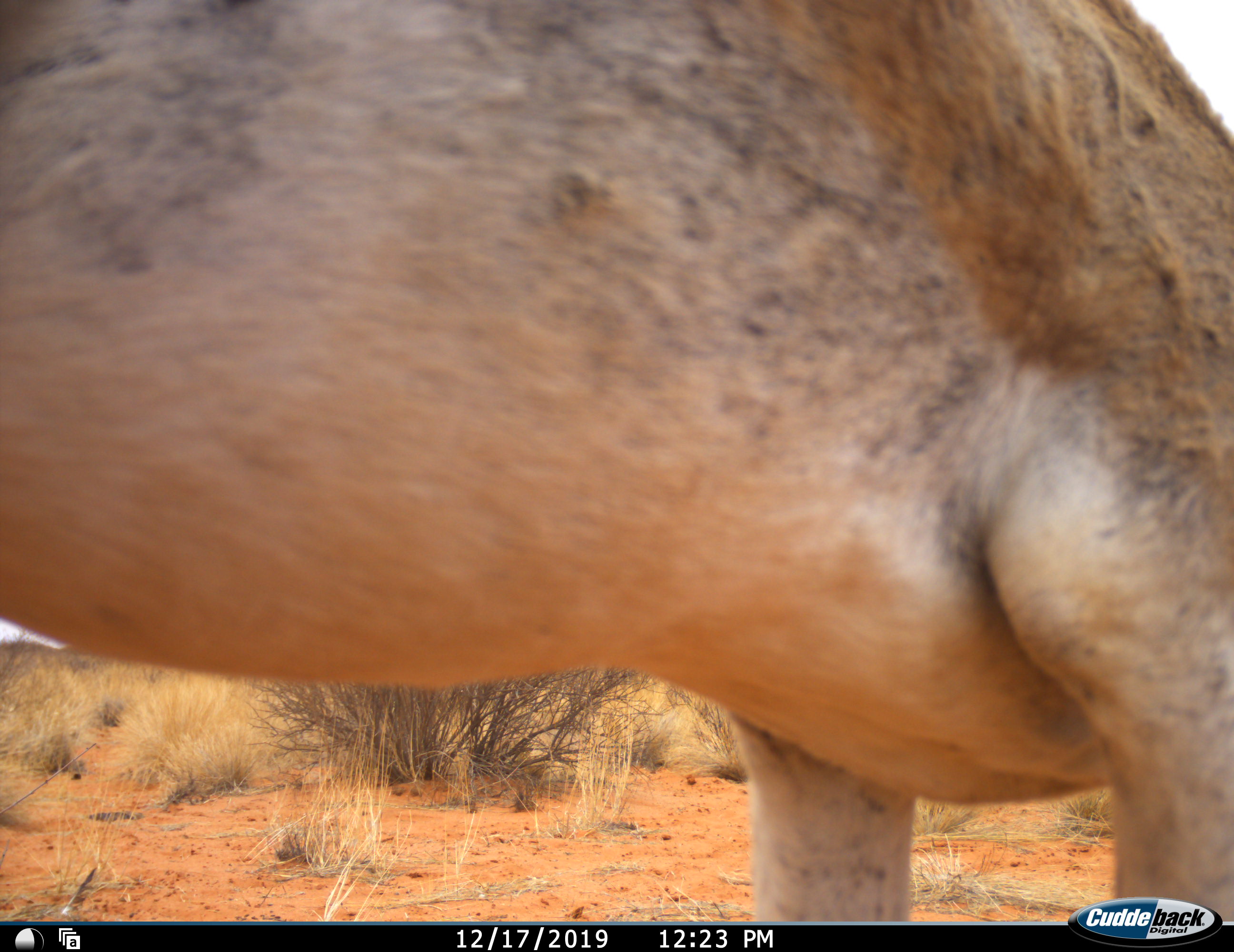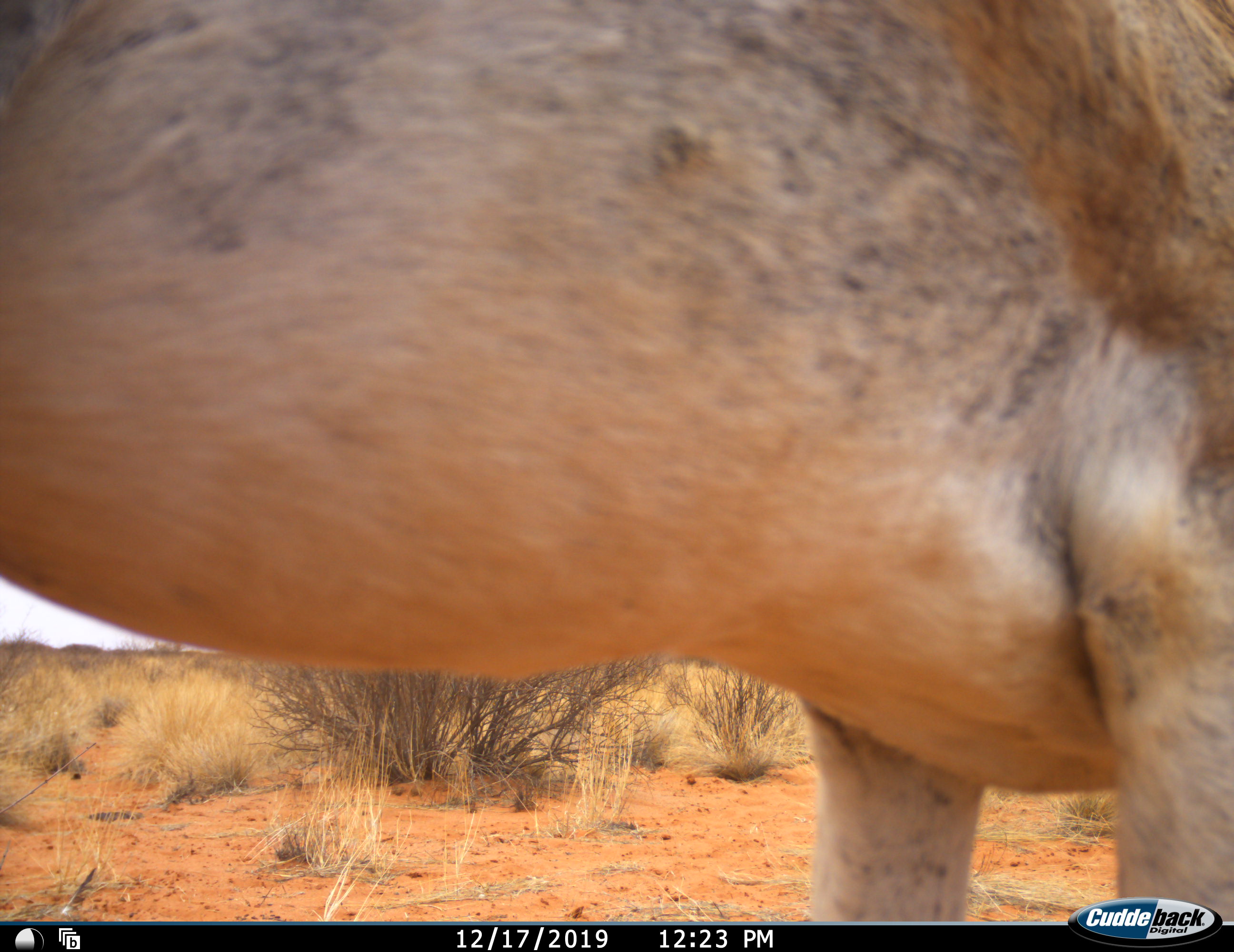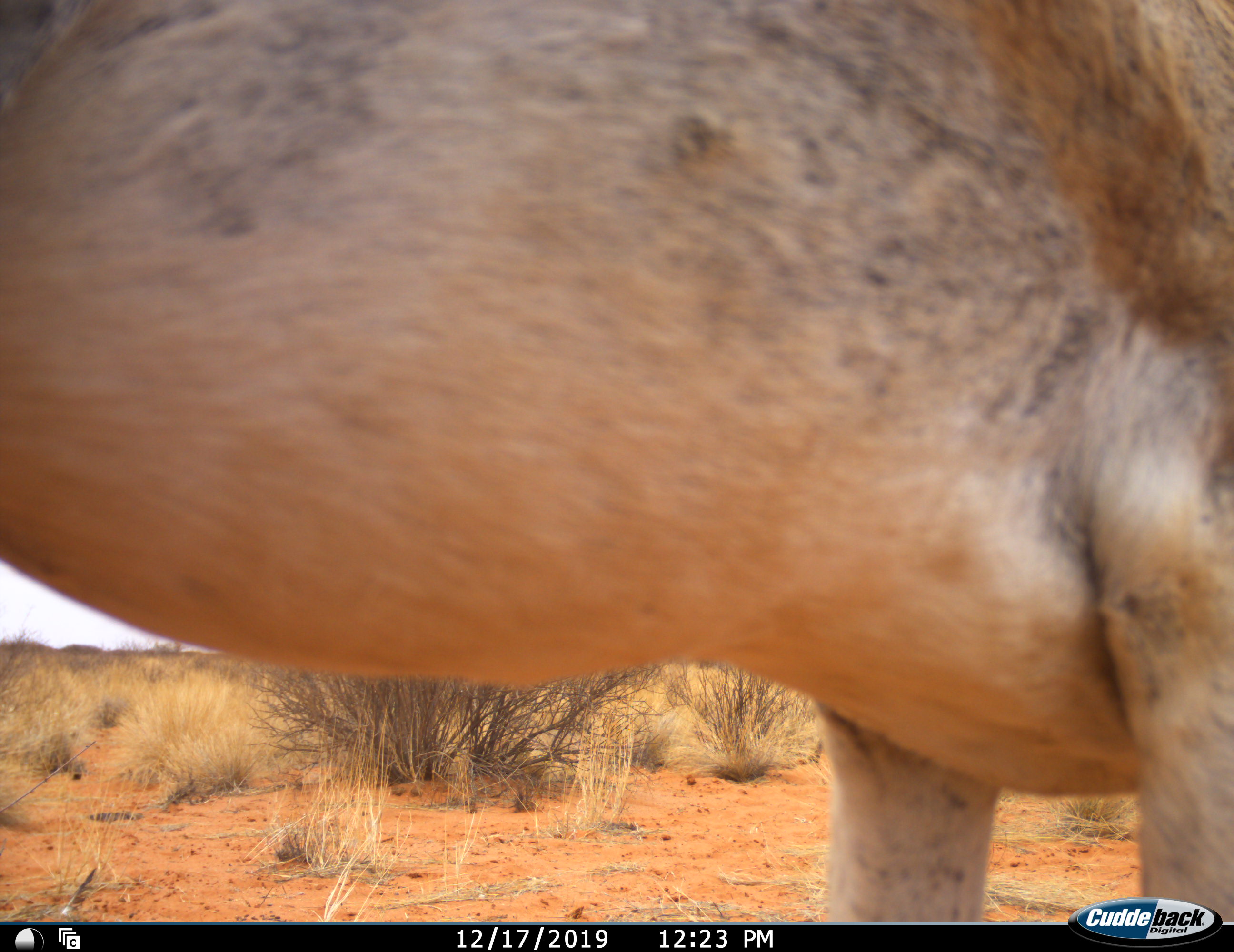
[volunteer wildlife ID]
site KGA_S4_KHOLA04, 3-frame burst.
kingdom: Animalia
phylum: Chordata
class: Mammalia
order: Artiodactyla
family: Bovidae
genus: Antidorcas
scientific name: Antidorcas marsupialis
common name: springbok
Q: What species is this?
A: Springbok (Antidorcas marsupialis).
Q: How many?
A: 1.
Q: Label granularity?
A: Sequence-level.